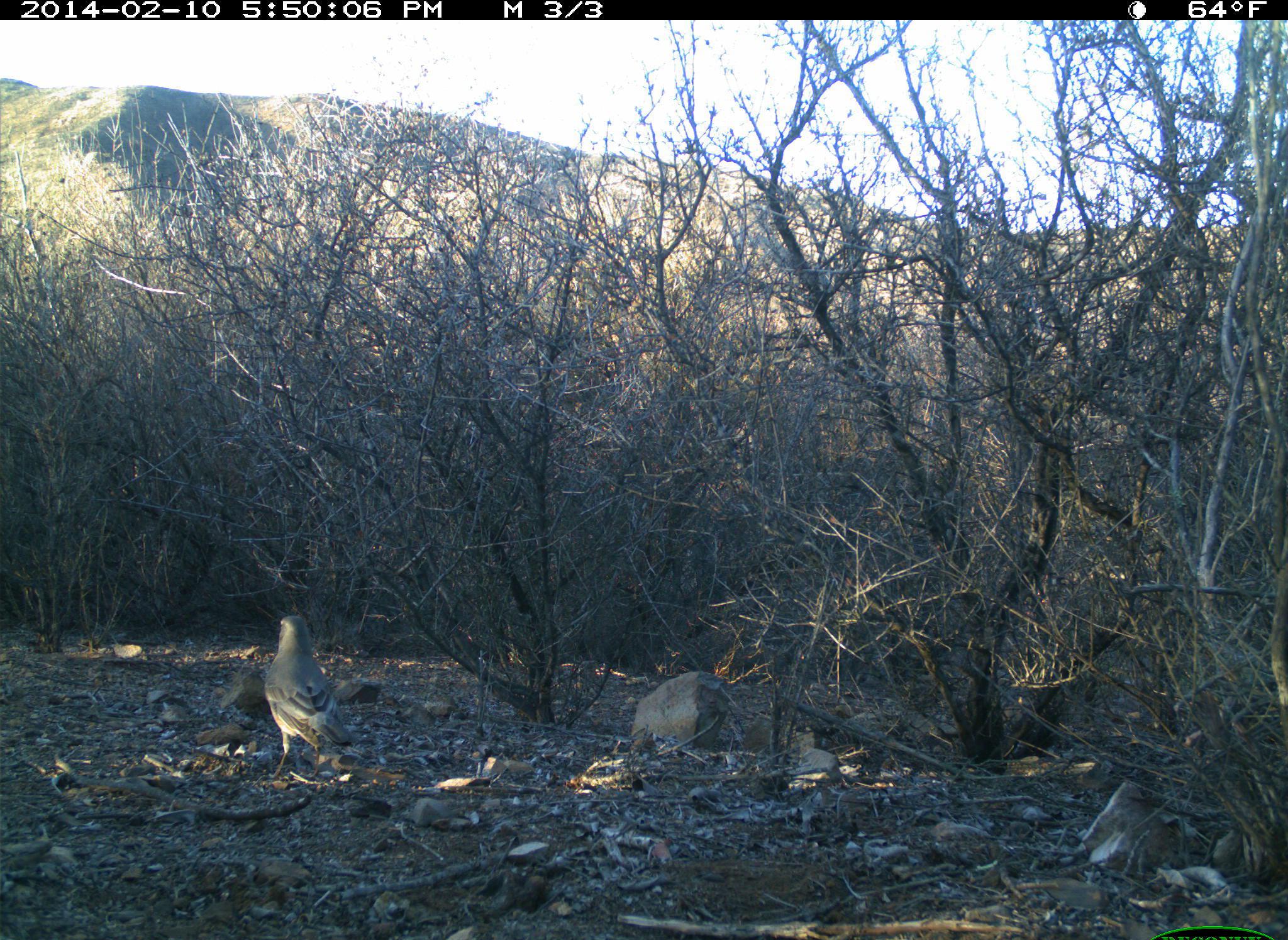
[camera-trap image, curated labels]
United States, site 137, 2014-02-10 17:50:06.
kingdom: Animalia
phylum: Chordata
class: Aves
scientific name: Aves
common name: bird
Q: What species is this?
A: Bird (Aves).